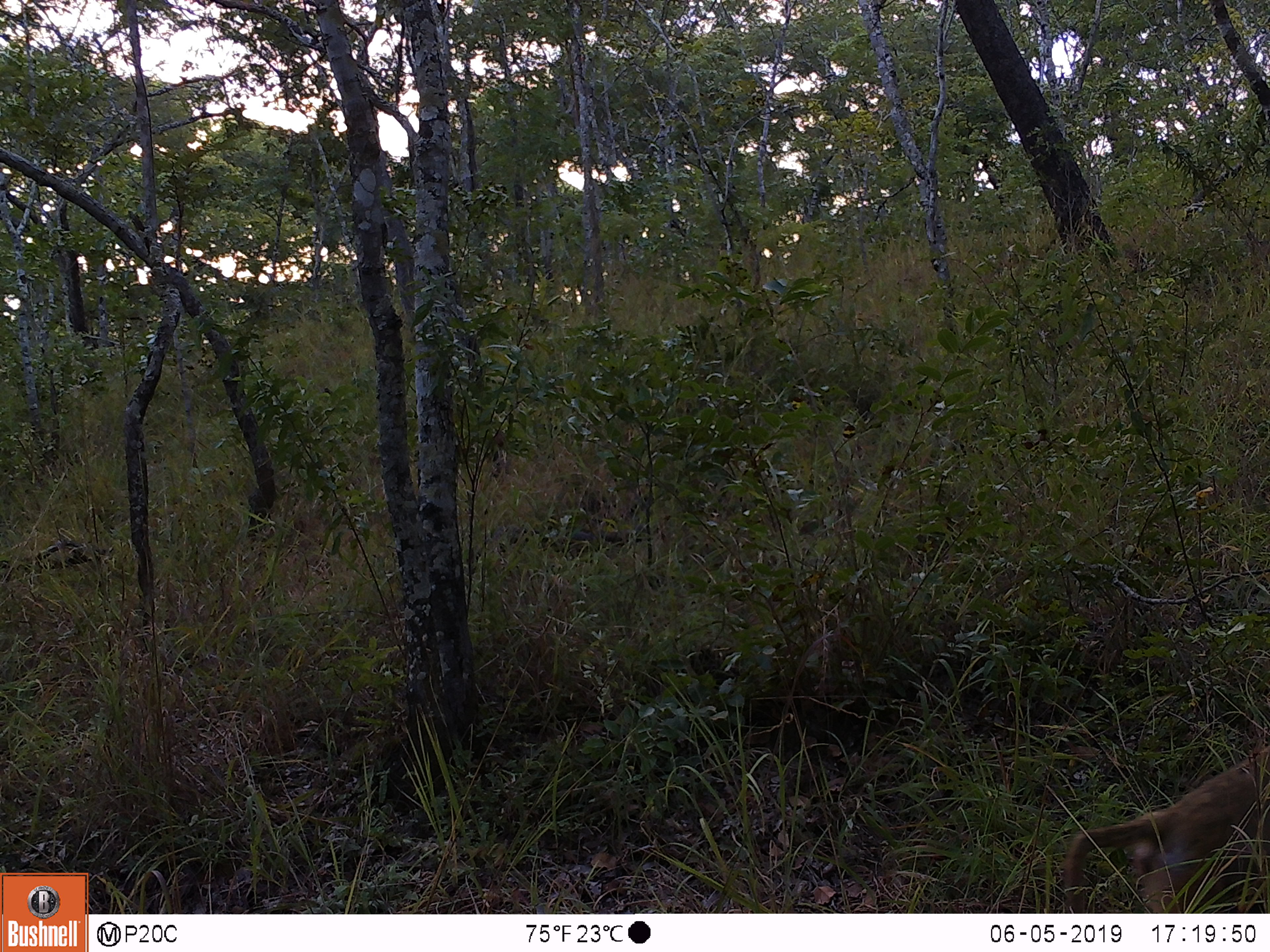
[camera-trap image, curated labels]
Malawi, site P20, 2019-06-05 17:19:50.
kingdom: Animalia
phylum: Chordata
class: Mammalia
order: Primates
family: Cercopithecidae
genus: Papio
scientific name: Papio cynocephalus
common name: yellow baboon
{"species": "yellow baboon (Papio cynocephalus)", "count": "1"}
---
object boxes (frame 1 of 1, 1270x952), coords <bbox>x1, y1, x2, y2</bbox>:
yellow baboon: <bbox>1054, 742, 1269, 911</bbox>